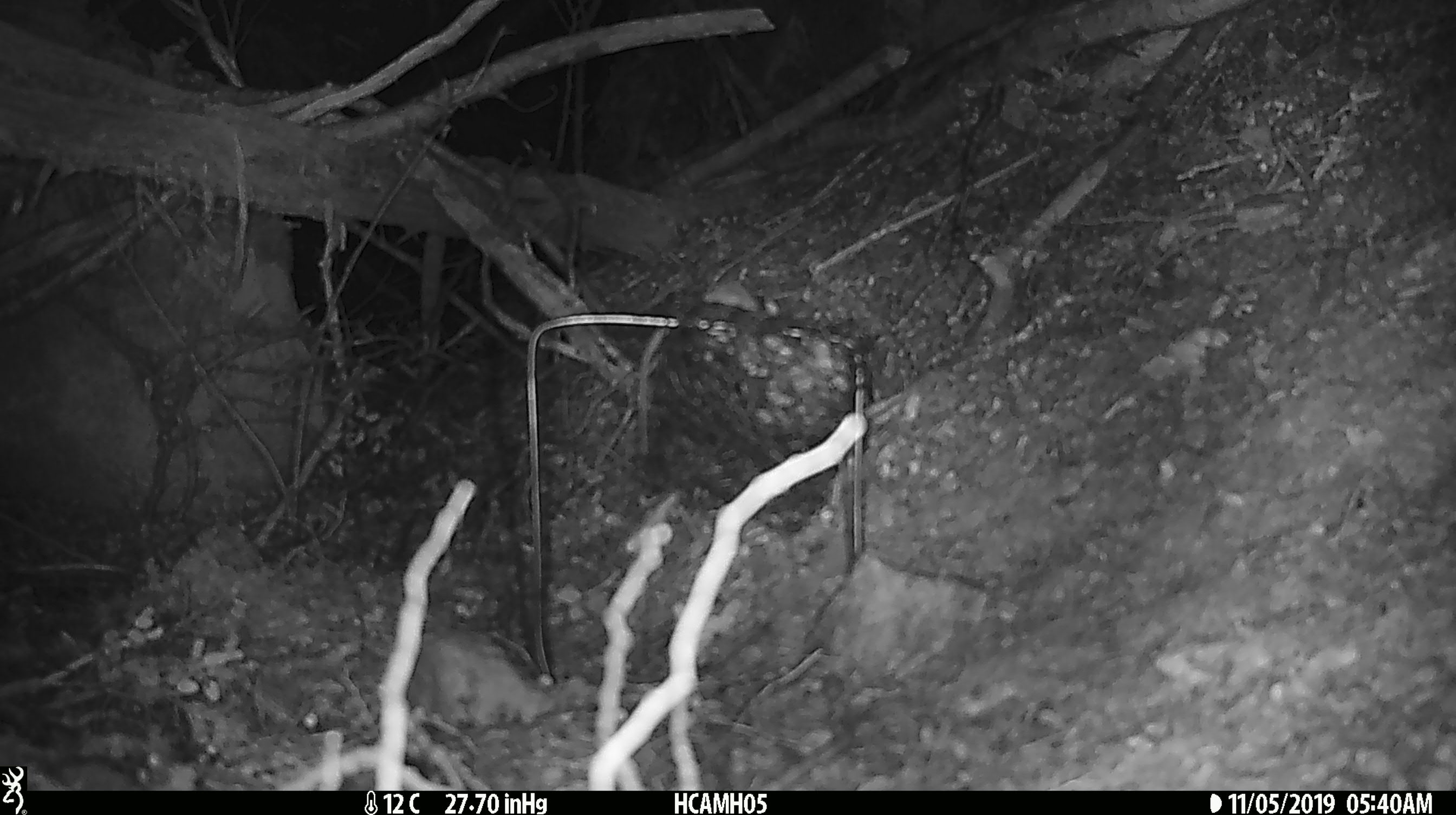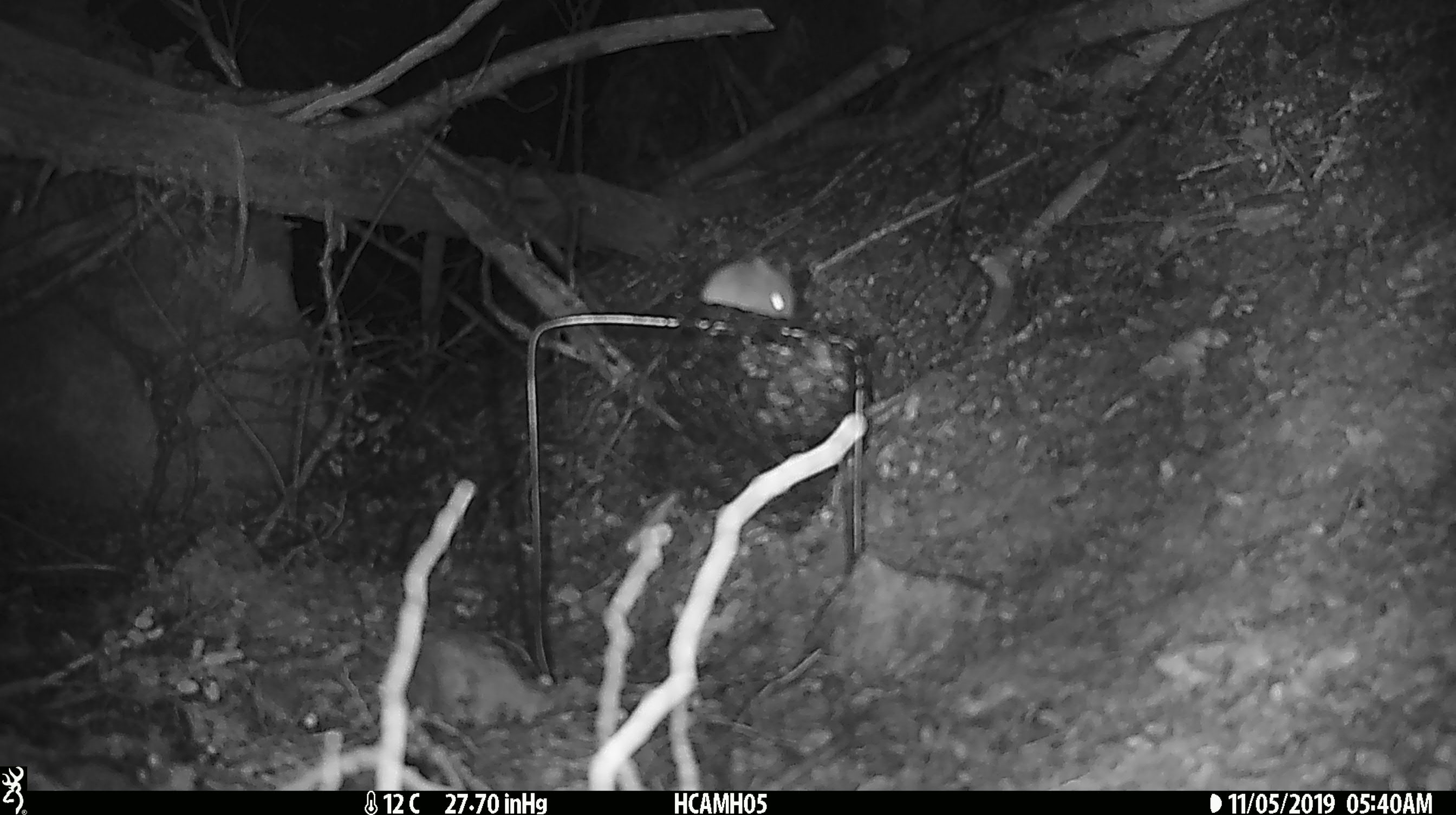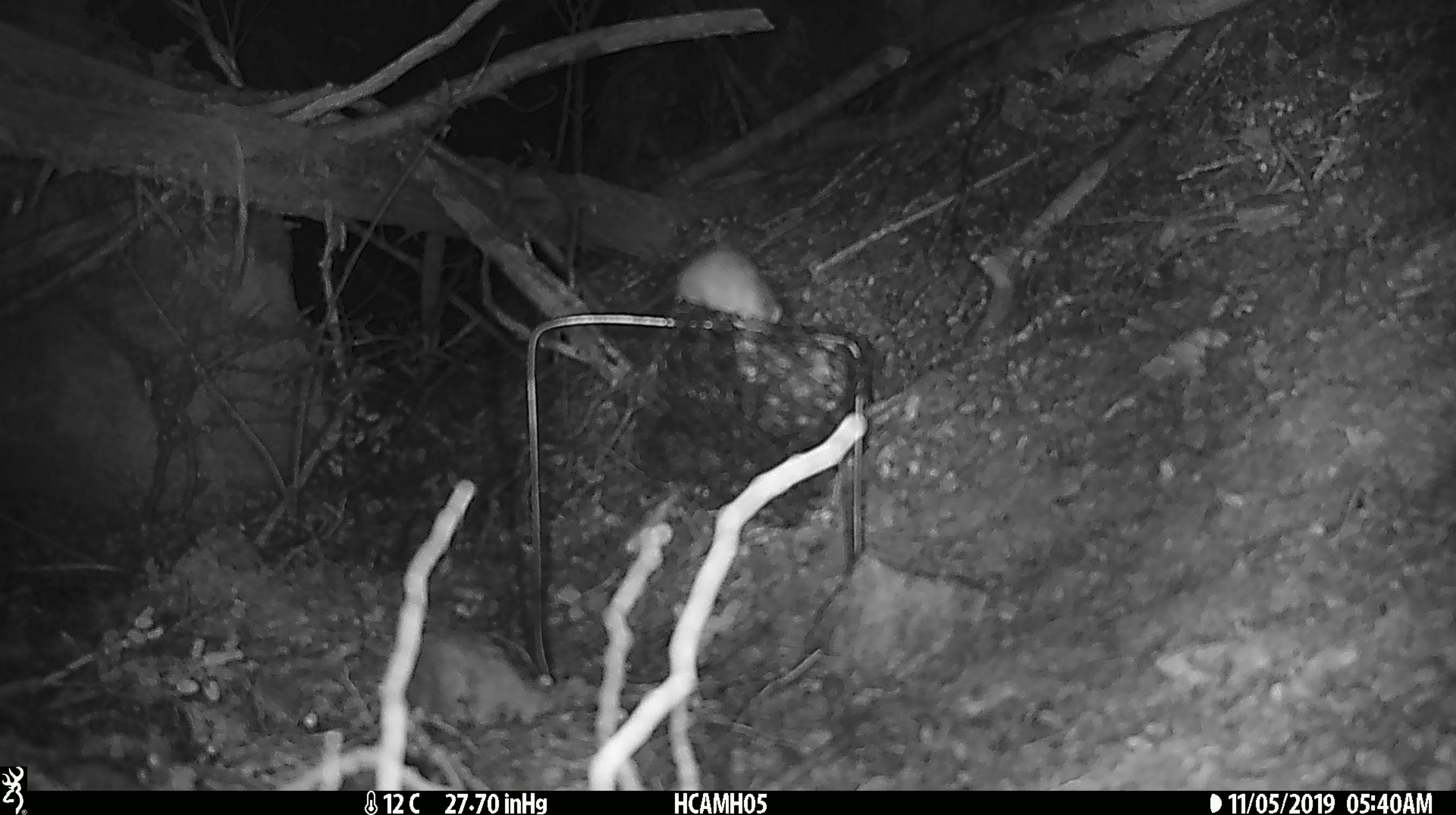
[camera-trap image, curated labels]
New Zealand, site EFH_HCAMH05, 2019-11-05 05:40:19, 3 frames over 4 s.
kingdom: Animalia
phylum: Chordata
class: Mammalia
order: Rodentia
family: Muridae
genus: Mus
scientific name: Mus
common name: mouse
Mouse (Mus).